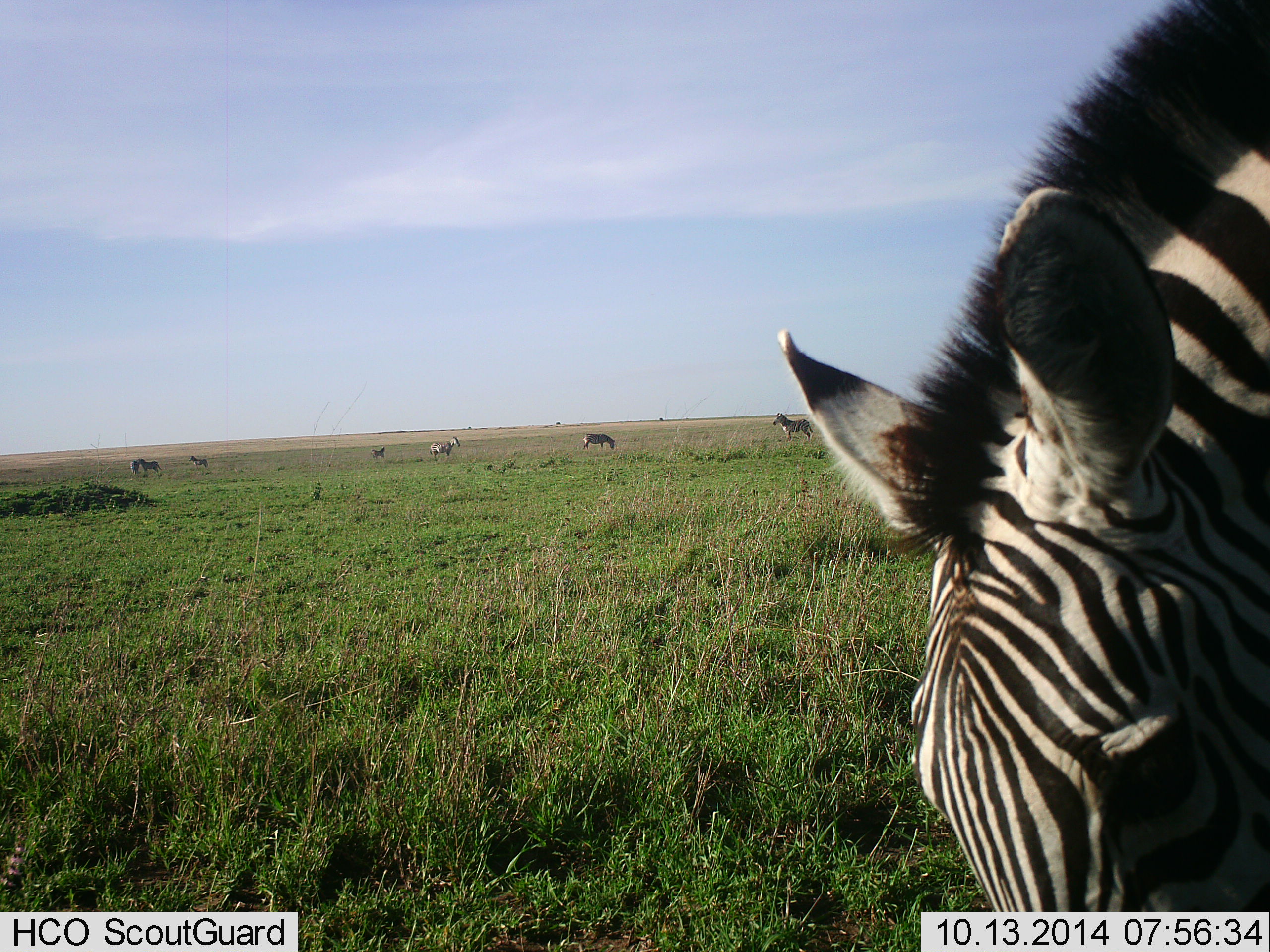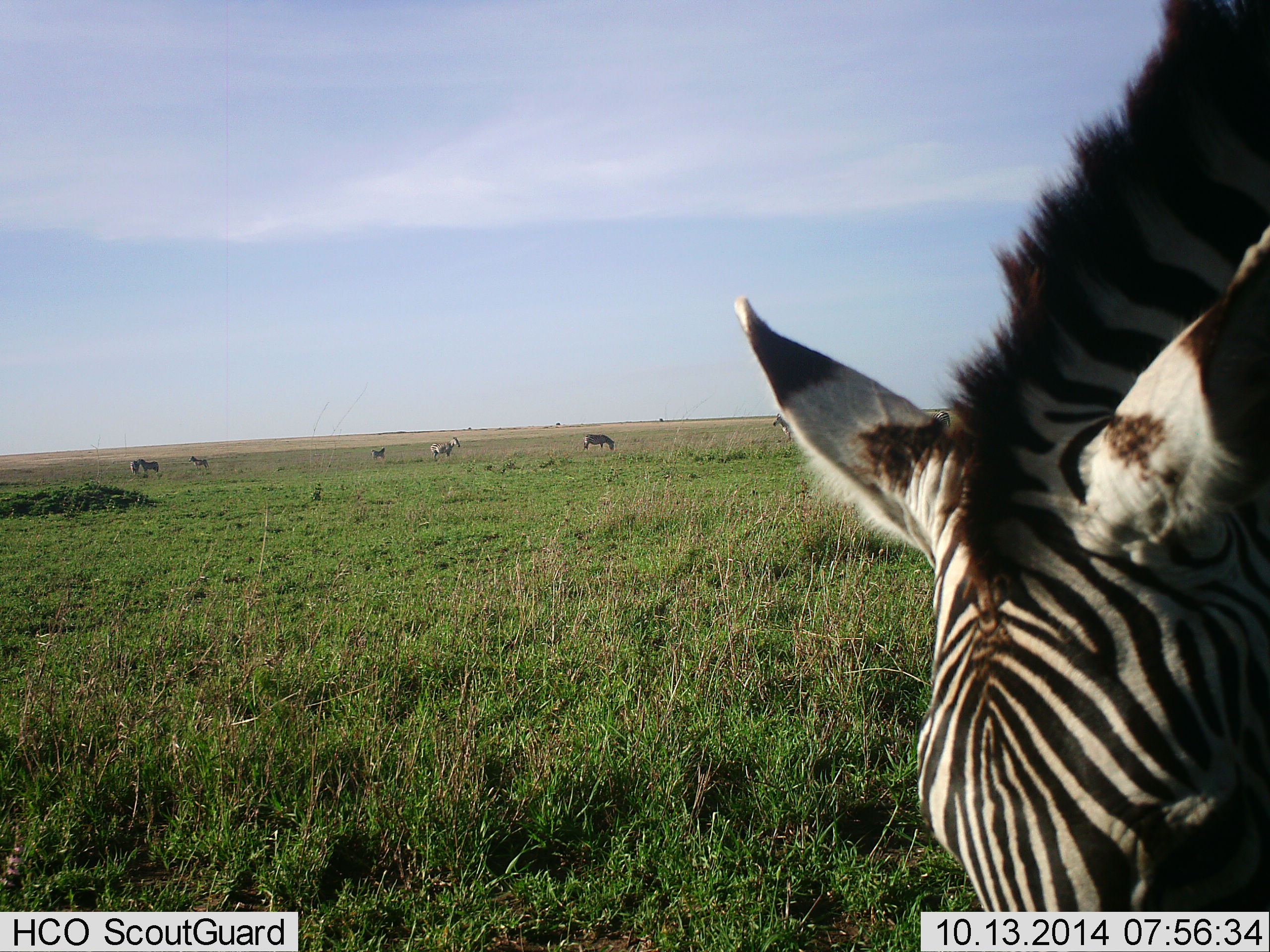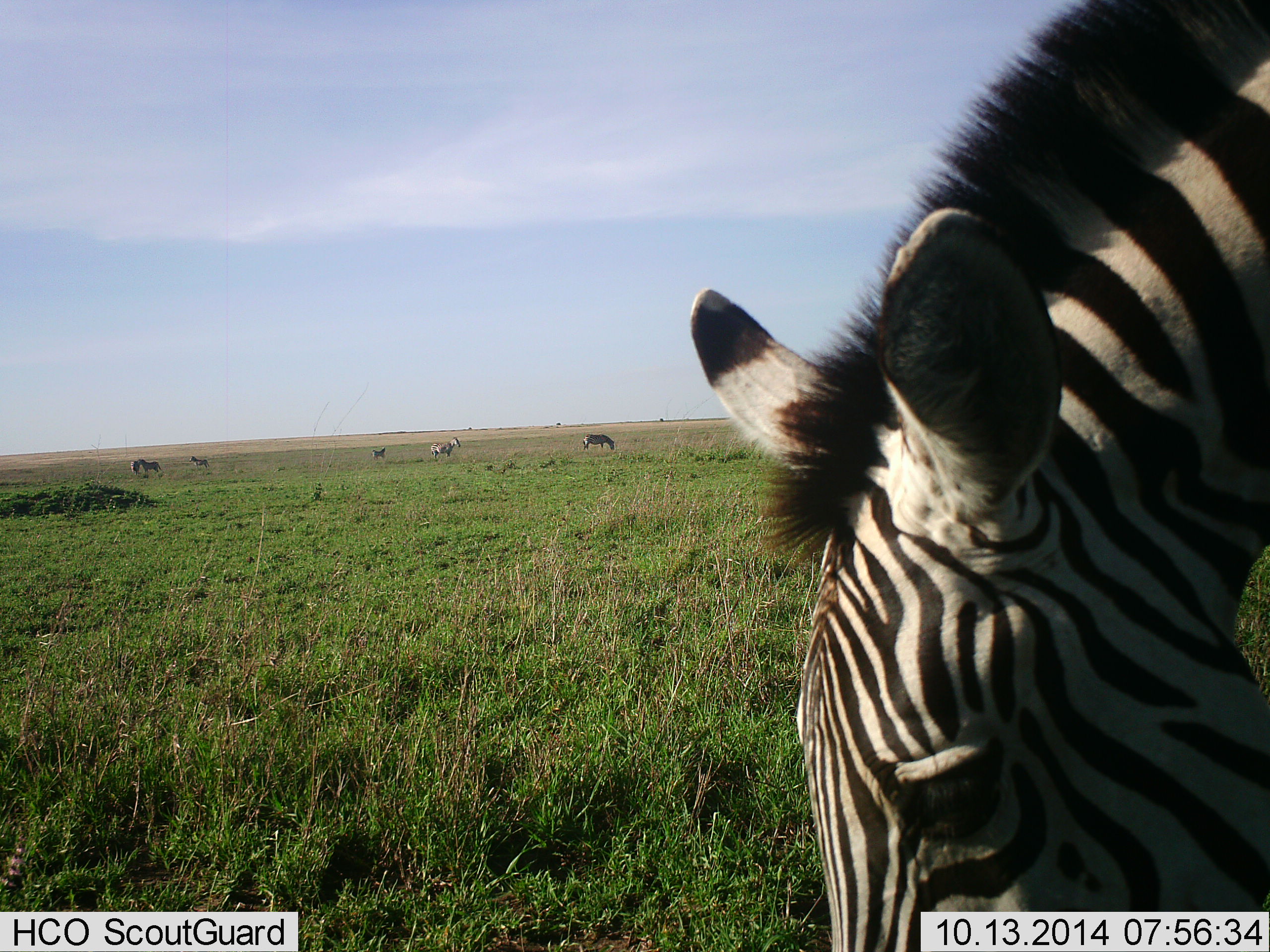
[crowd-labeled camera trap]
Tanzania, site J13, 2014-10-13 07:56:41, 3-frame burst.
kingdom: Animalia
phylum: Chordata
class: Mammalia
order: Perissodactyla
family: Equidae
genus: Equus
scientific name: Equus quagga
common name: plains zebra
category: zebra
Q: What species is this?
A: Zebra (plains zebra) (Equus quagga).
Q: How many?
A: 7.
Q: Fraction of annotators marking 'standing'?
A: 90%.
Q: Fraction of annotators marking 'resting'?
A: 0%.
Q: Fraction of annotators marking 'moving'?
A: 10%.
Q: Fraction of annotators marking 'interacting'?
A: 0%.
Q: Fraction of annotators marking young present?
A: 10%.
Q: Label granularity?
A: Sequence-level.